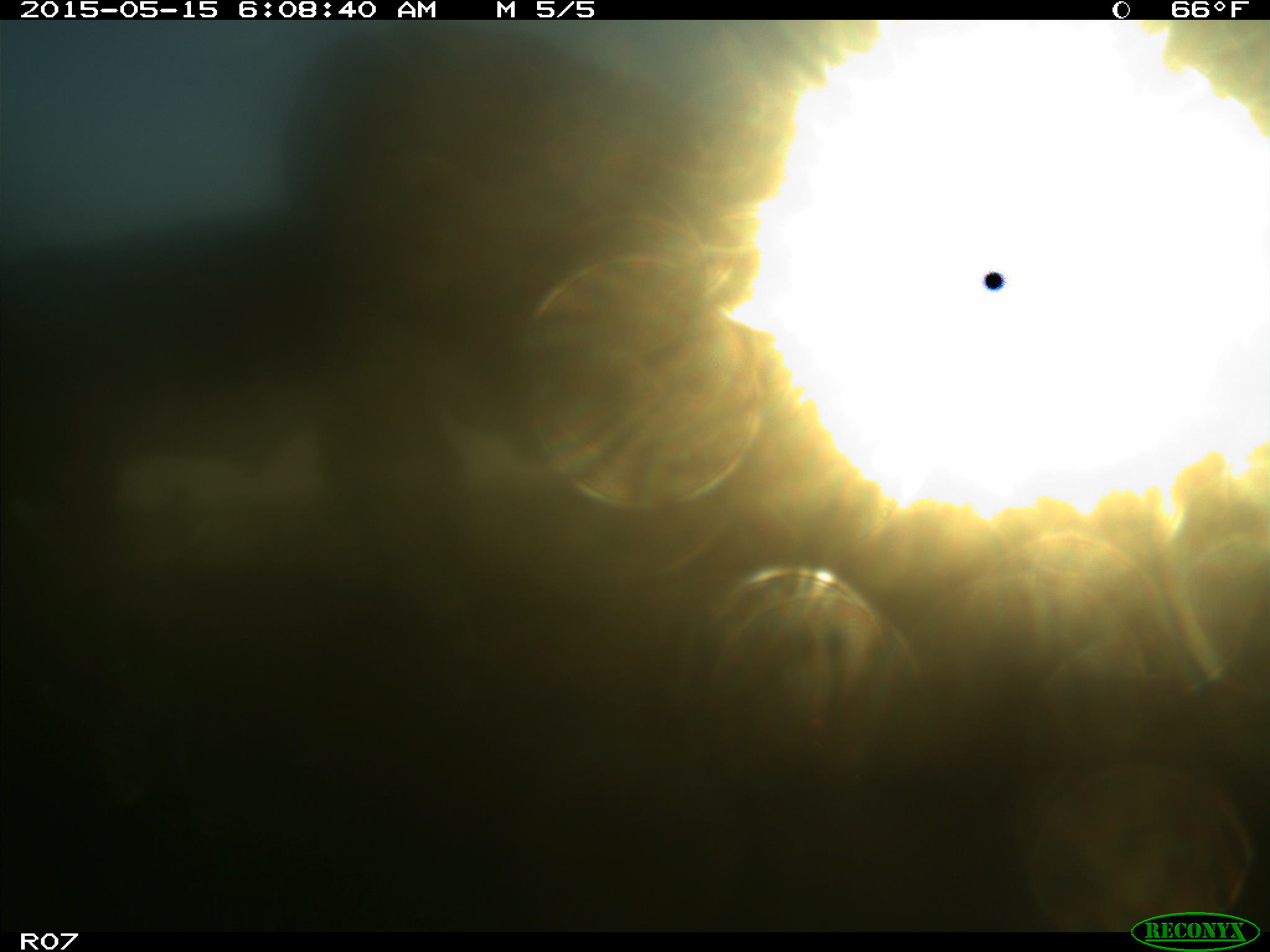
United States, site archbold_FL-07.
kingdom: Animalia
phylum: Chordata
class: Mammalia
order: Artiodactyla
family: Bovidae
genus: Bos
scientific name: Bos taurus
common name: domestic cow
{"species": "Bos taurus (domestic cow)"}